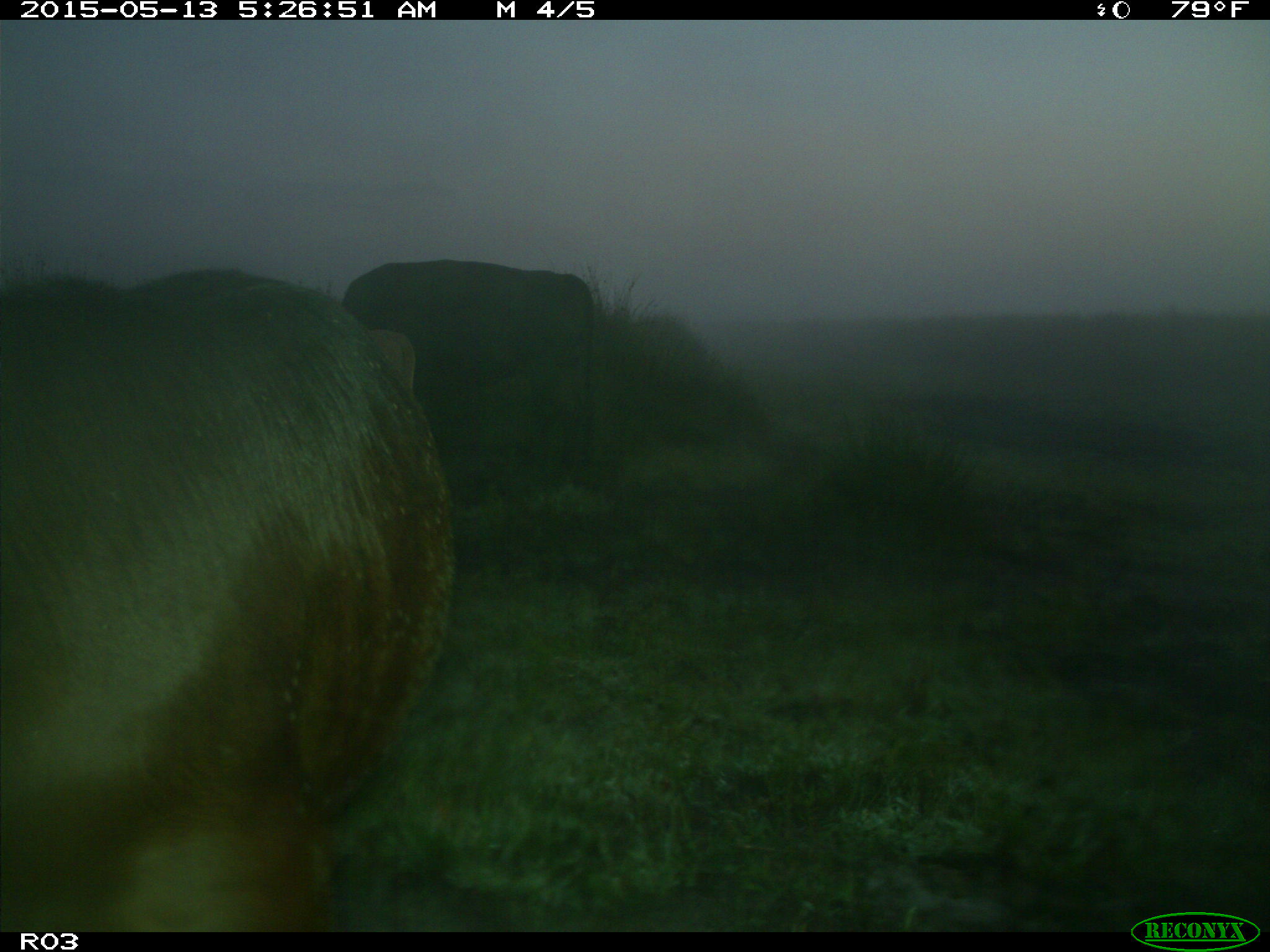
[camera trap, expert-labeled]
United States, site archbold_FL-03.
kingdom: Animalia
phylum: Chordata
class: Mammalia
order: Artiodactyla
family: Bovidae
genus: Bos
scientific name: Bos taurus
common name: domestic cow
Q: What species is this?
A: Bos taurus (domestic cow).